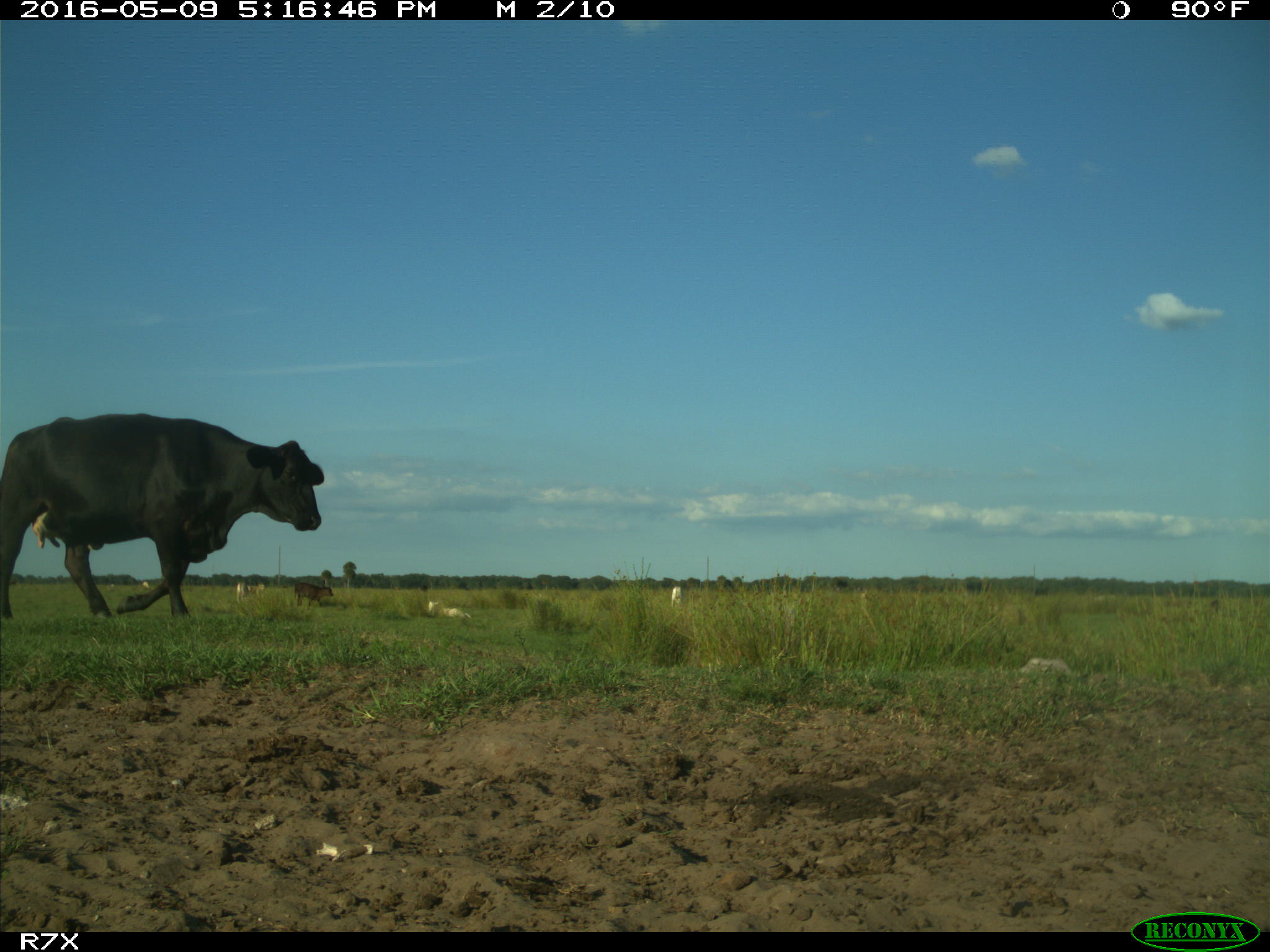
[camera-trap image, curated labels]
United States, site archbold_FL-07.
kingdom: Animalia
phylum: Chordata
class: Mammalia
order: Artiodactyla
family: Bovidae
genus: Bos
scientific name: Bos taurus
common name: domestic cow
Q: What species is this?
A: Bos taurus (domestic cow).